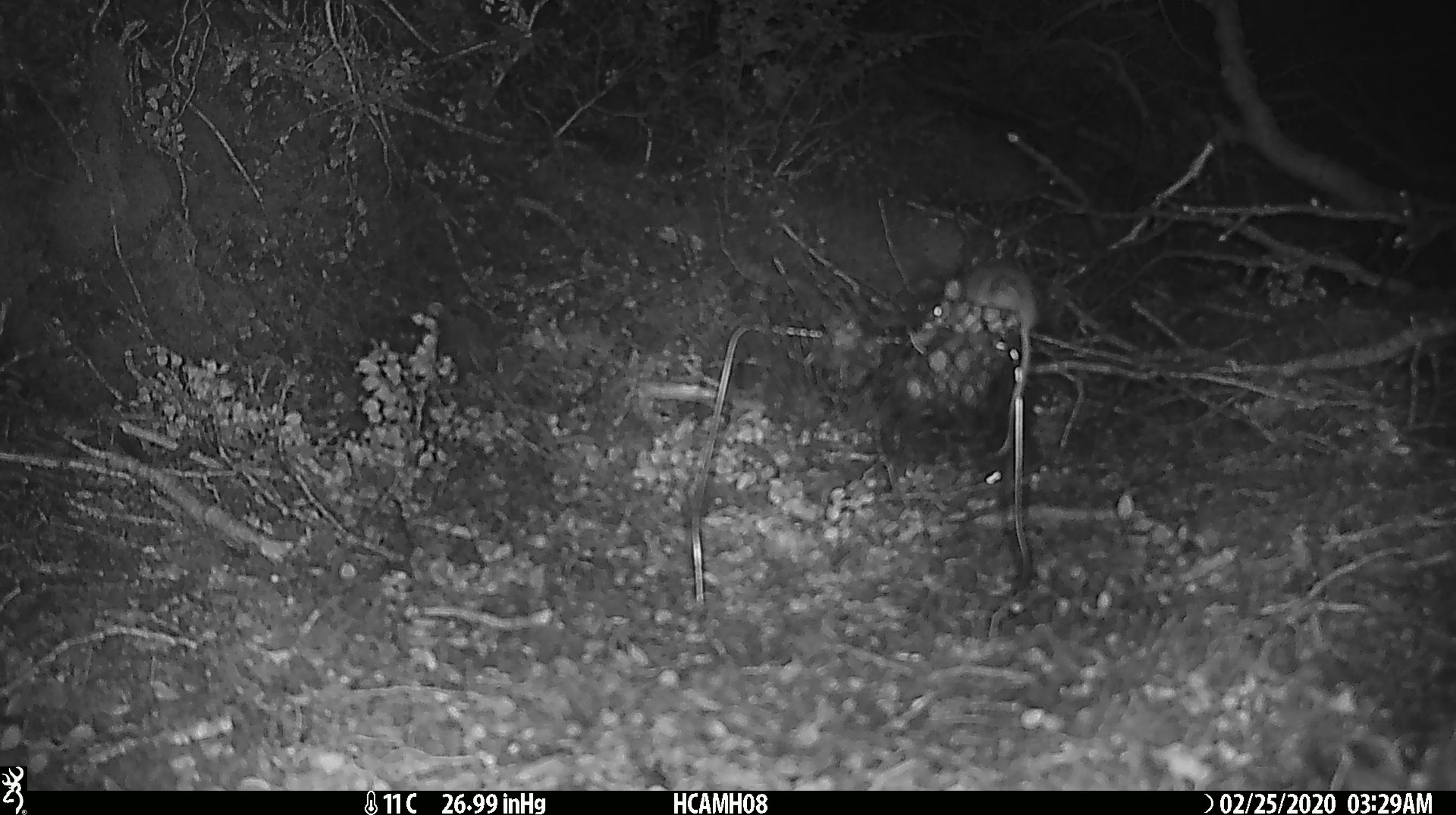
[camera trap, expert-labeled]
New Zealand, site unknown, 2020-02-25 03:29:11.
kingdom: Animalia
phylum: Chordata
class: Mammalia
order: Rodentia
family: Muridae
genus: Mus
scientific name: Mus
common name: mouse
Mouse (Mus).